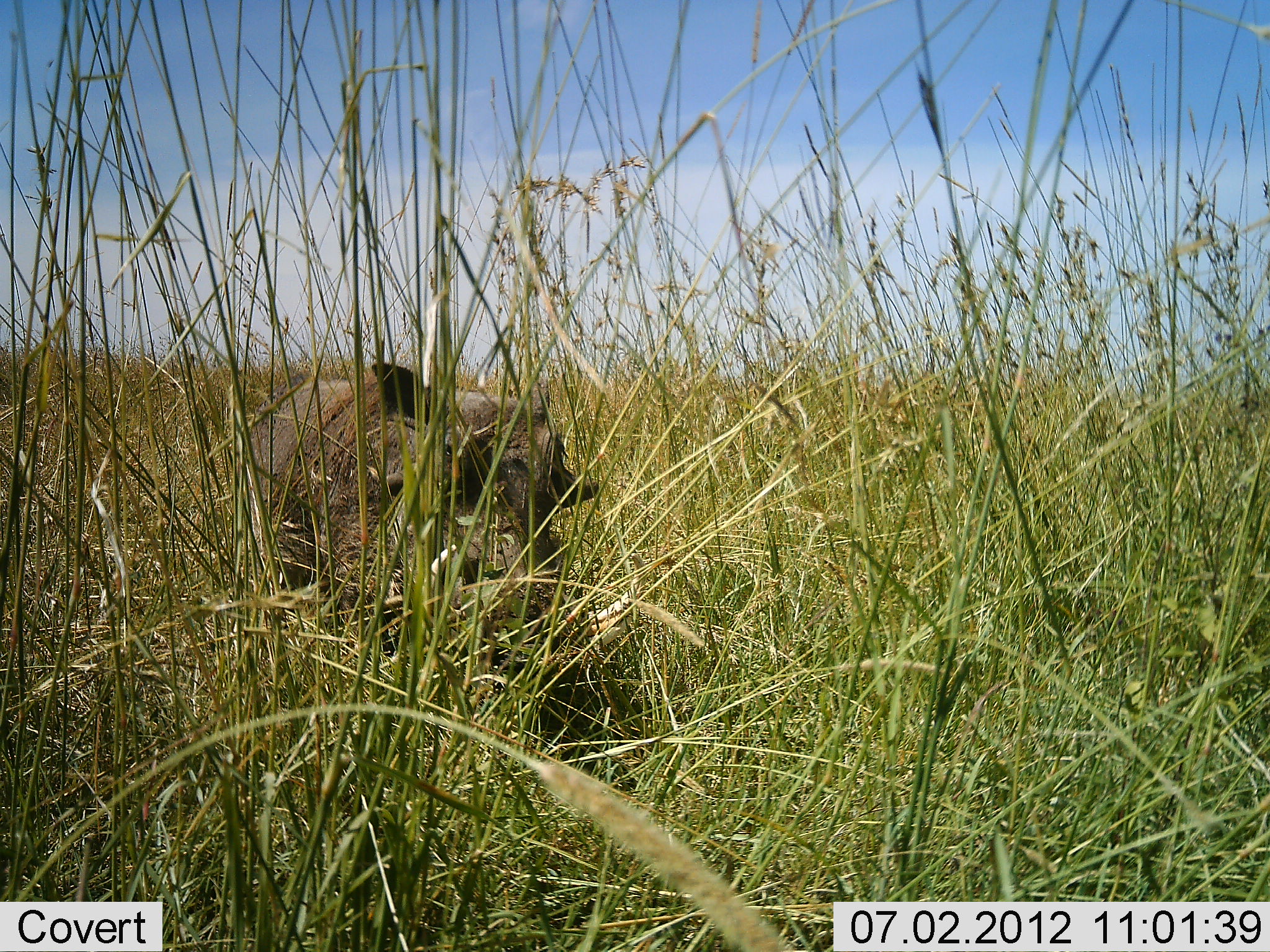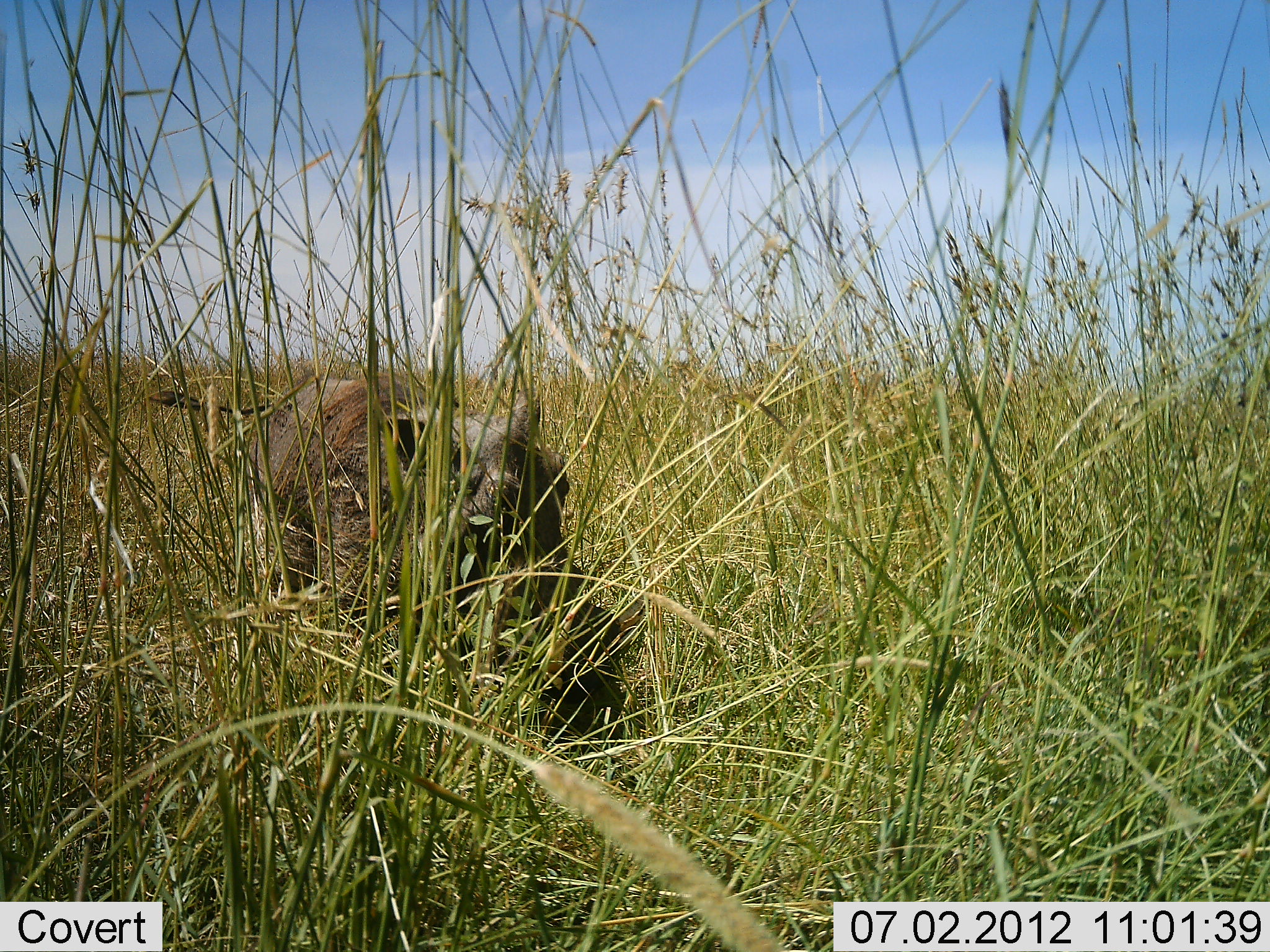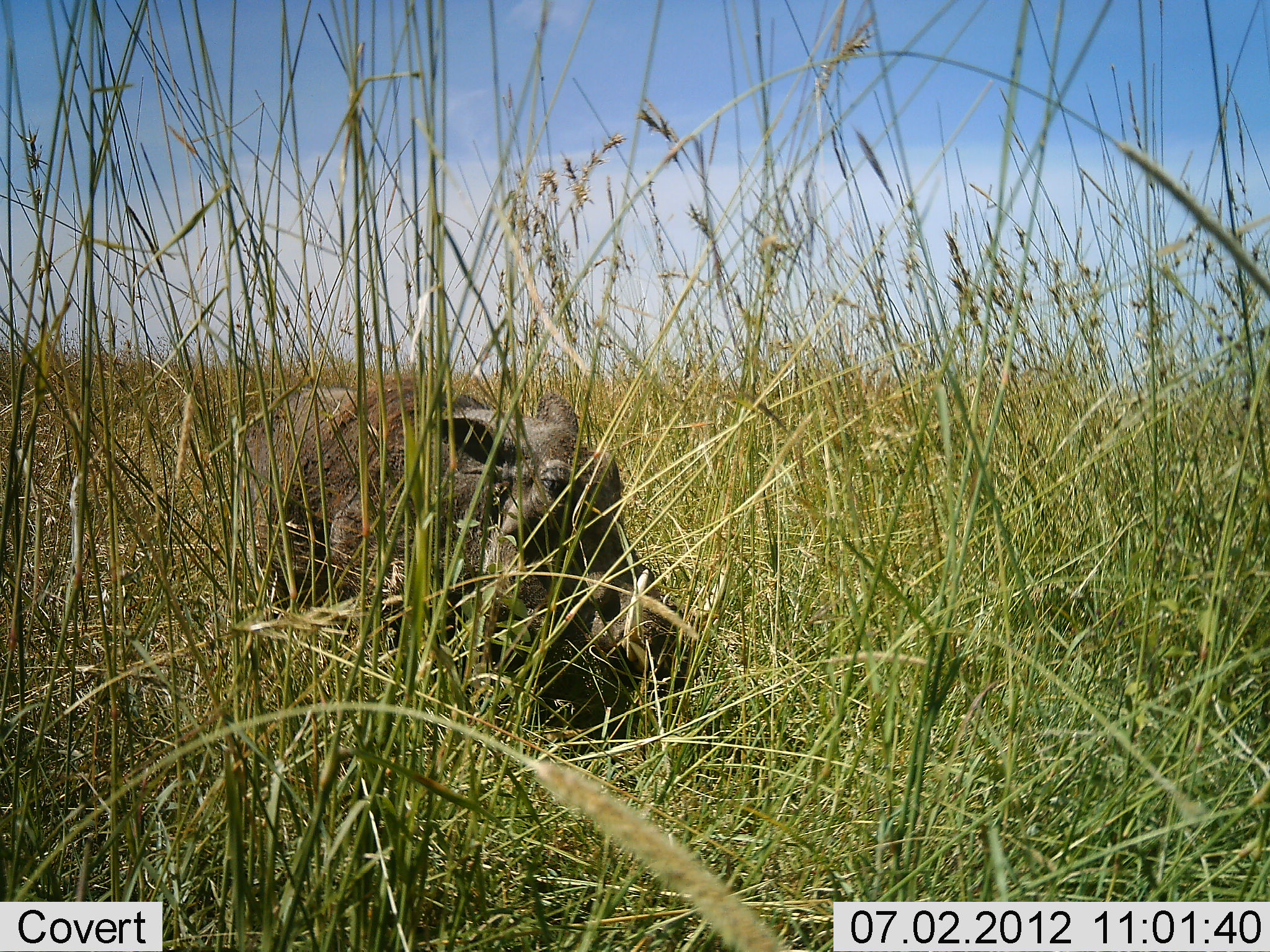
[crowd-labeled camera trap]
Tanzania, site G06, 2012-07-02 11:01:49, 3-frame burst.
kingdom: Animalia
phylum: Chordata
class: Mammalia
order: Artiodactyla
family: Suidae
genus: Phacochoerus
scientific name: Phacochoerus africanus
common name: warthog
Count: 1.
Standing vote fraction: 20%.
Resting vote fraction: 0%.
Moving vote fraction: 60%.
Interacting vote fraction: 0%.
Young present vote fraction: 0%.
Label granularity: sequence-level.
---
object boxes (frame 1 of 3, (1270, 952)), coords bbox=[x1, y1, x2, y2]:
animal: bbox=[238, 361, 602, 747]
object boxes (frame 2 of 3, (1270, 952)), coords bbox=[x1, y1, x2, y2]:
animal: bbox=[143, 370, 647, 800]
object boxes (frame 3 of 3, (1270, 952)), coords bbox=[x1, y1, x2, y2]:
animal: bbox=[274, 381, 683, 754]